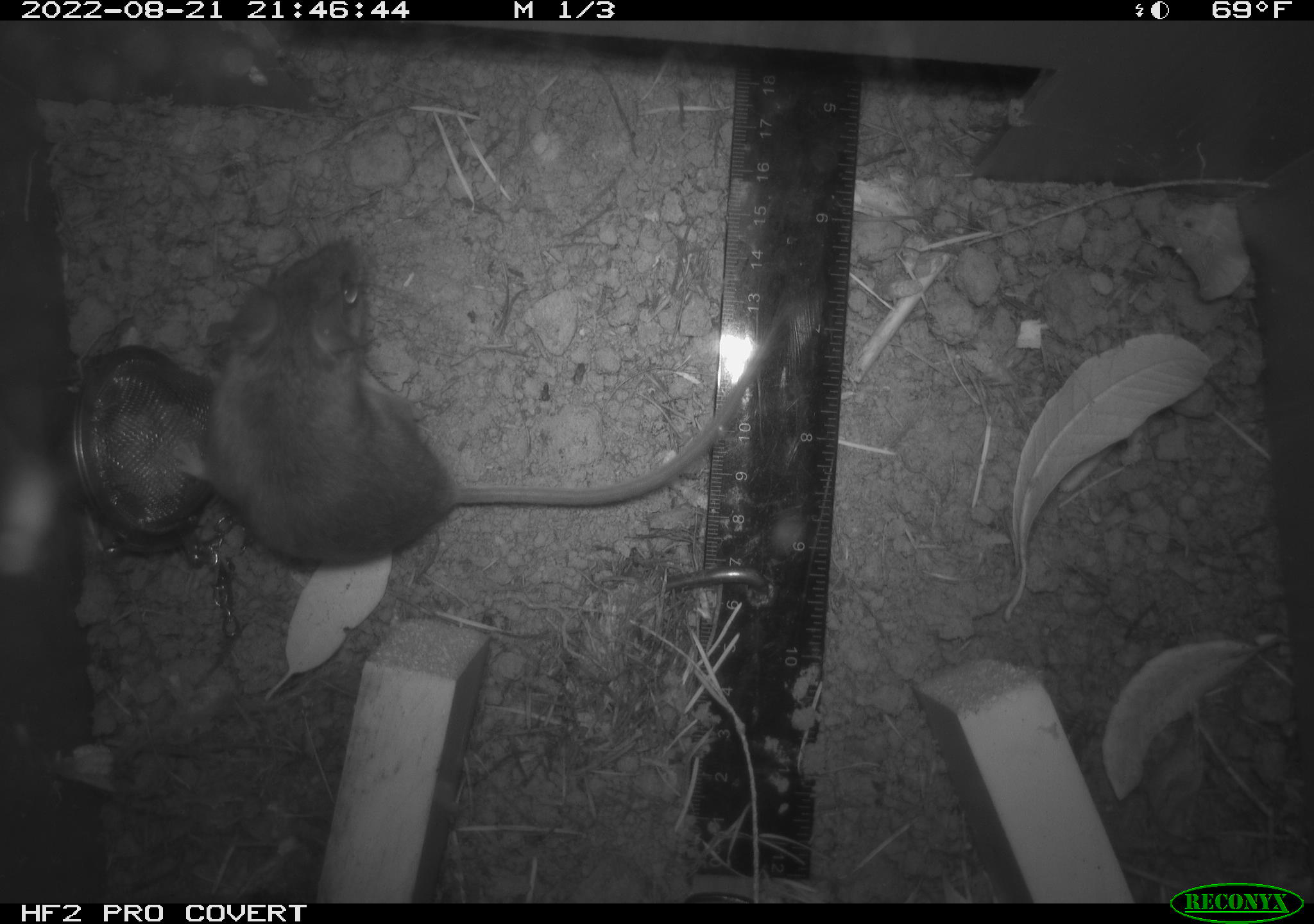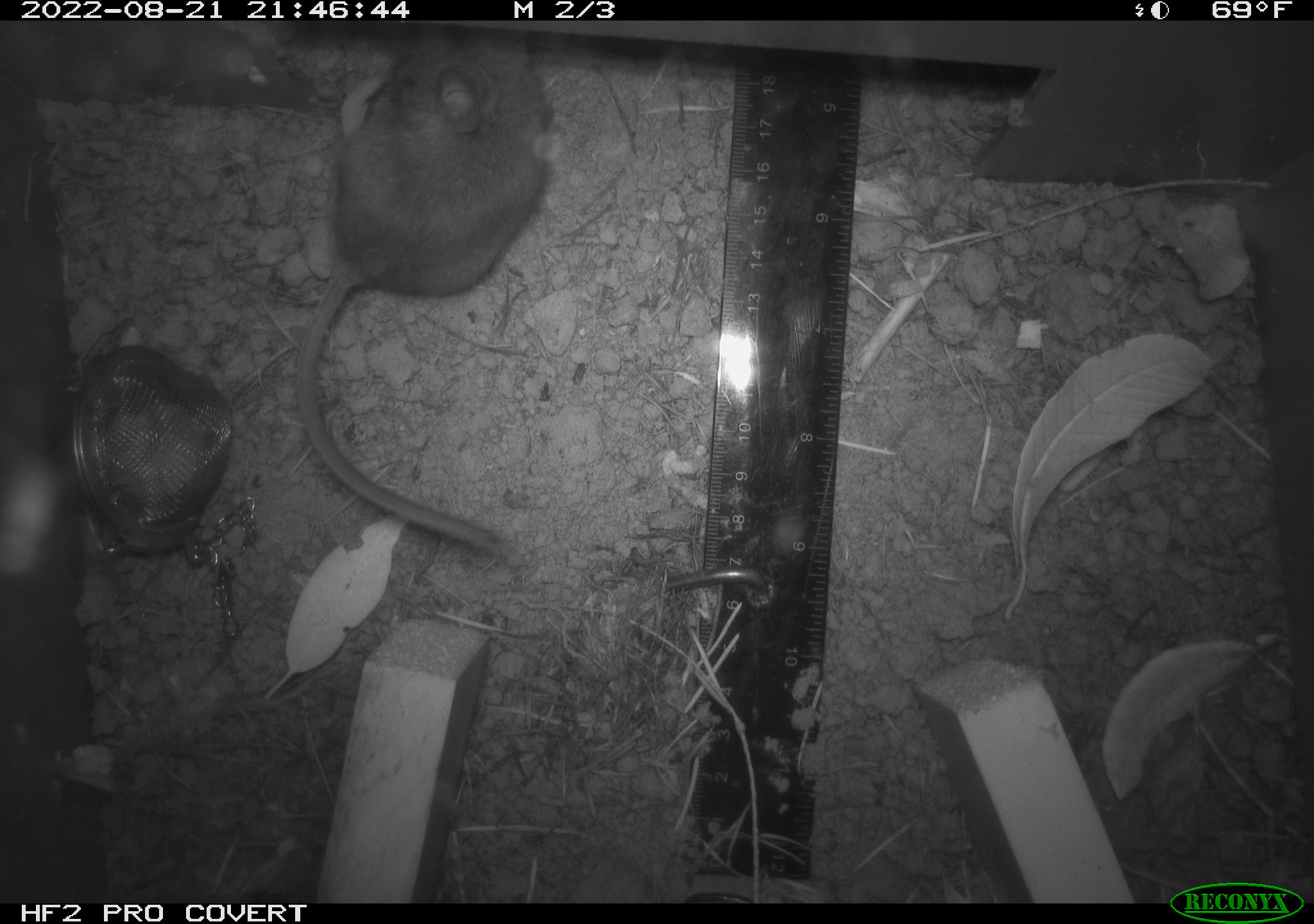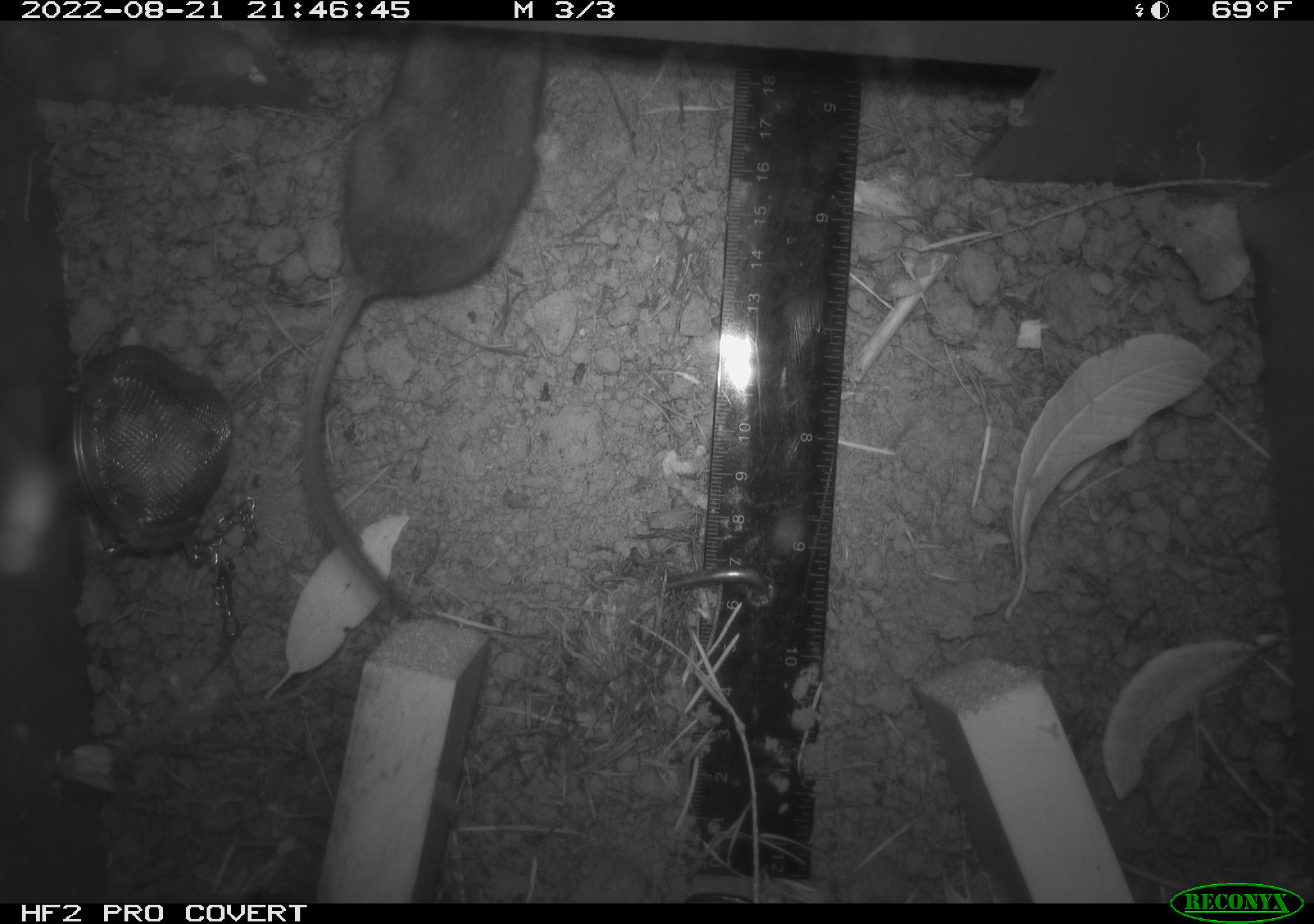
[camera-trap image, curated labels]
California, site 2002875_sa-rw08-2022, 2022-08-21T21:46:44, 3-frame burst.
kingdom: Animalia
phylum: Chordata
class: Mammalia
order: Rodentia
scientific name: Rodentia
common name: mouse species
Mouse species (Rodentia).